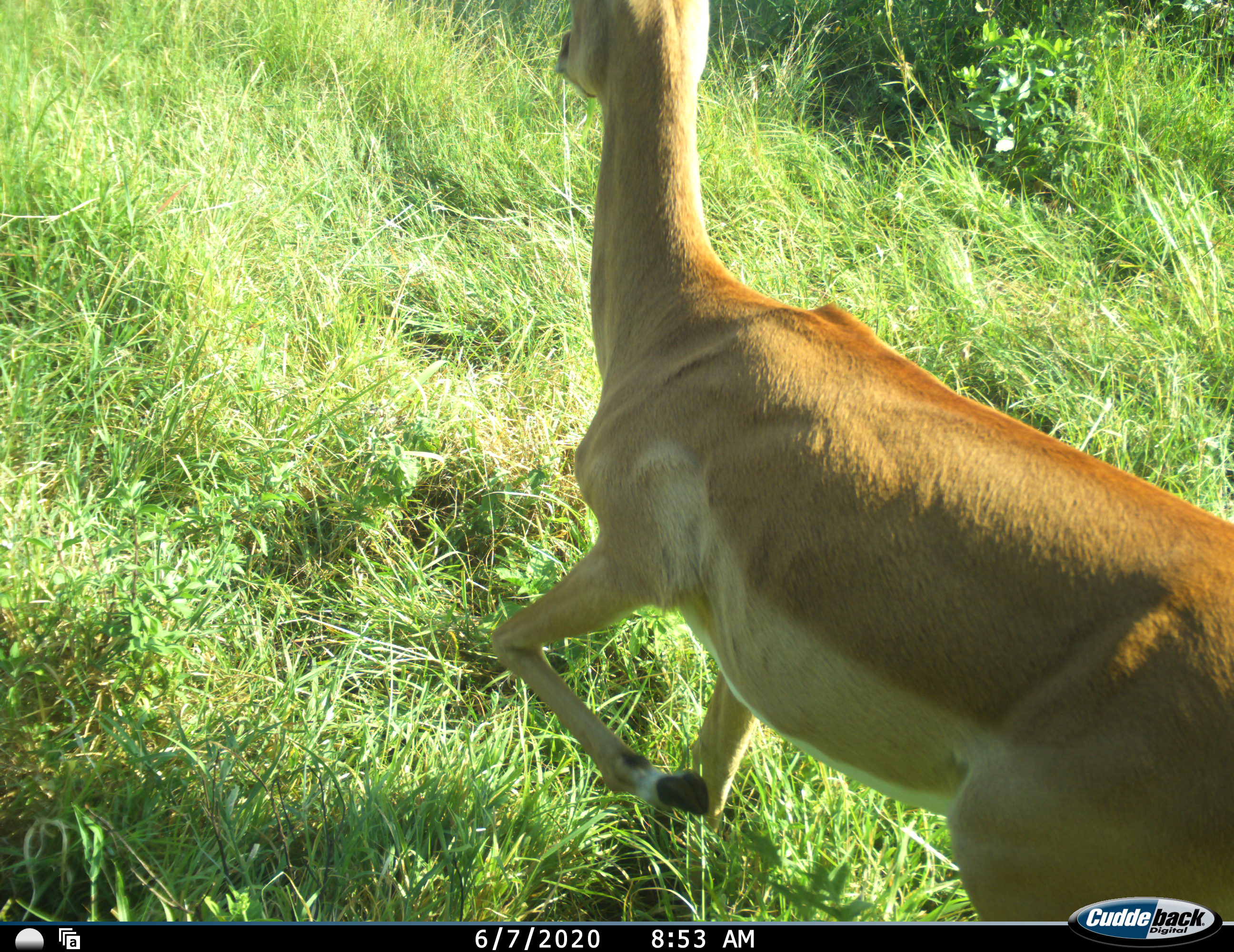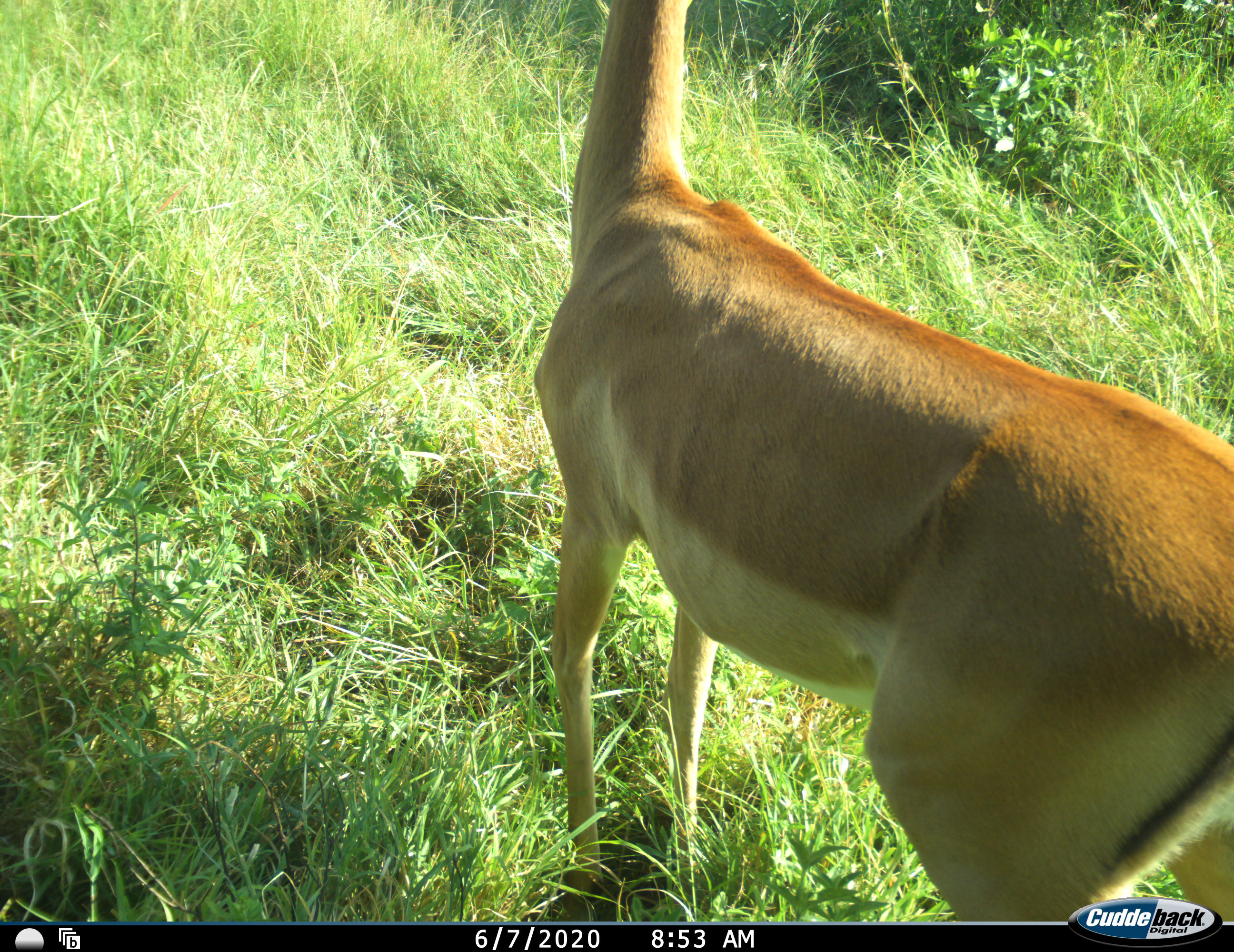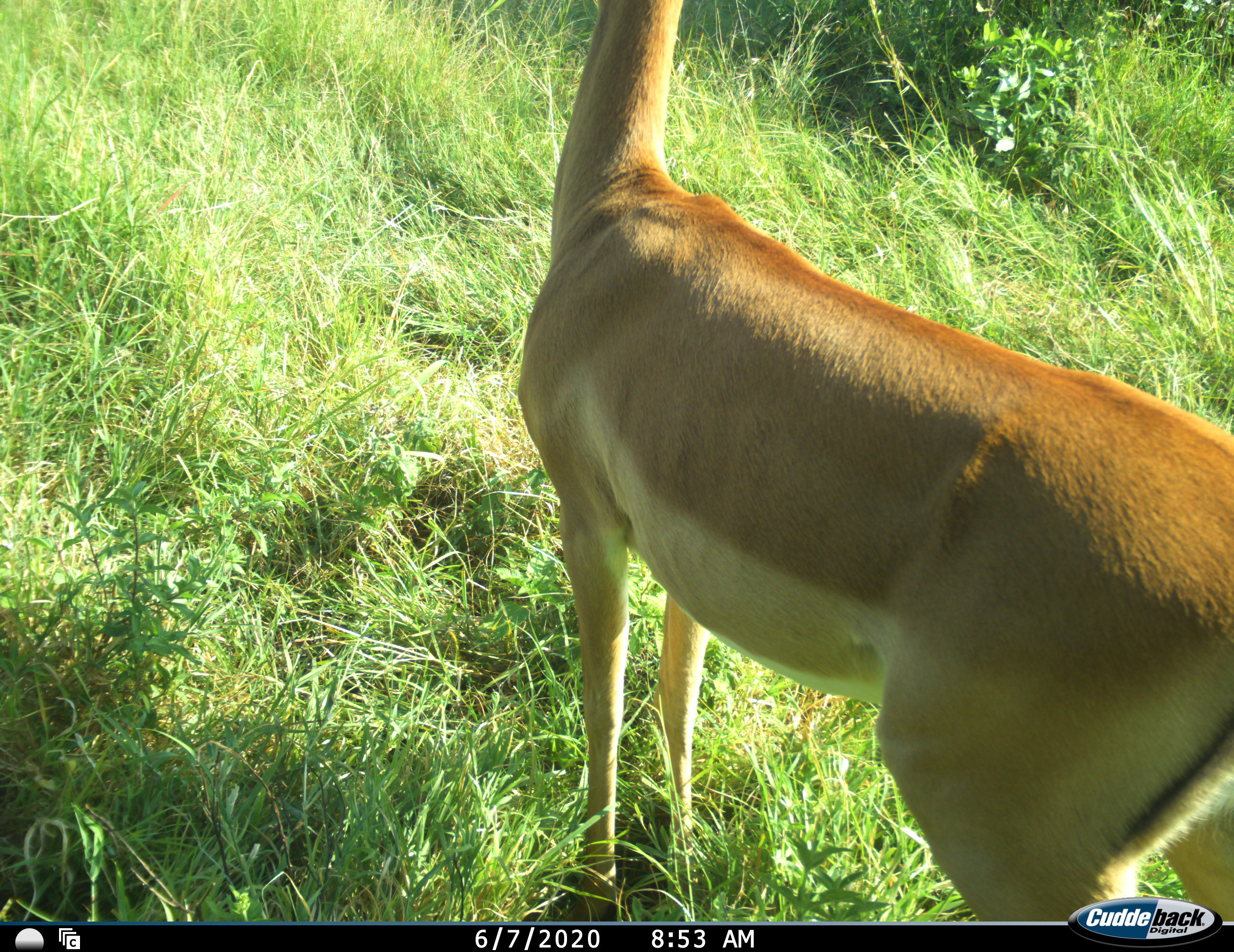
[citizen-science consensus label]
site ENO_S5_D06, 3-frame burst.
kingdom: Animalia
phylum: Chordata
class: Mammalia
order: Artiodactyla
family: Bovidae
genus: Aepyceros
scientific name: Aepyceros melampus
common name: impala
Impala (Aepyceros melampus), count 1. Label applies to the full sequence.